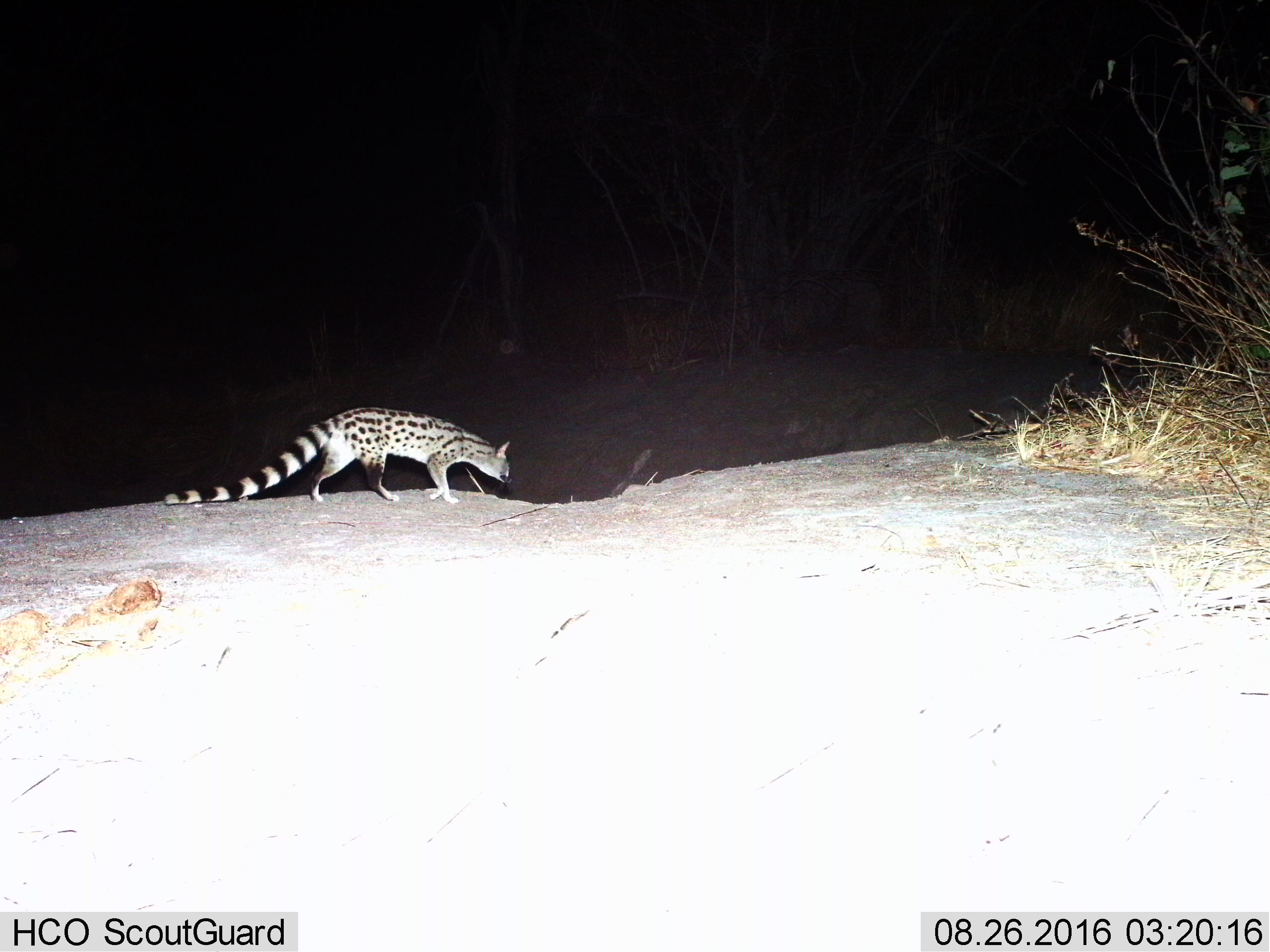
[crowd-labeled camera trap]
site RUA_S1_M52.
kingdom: Animalia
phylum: Chordata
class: Mammalia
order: Carnivora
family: Viverridae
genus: Genetta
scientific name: Genetta genetta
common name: small-spotted genet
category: genetcommonsmallspotted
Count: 1.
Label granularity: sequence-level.